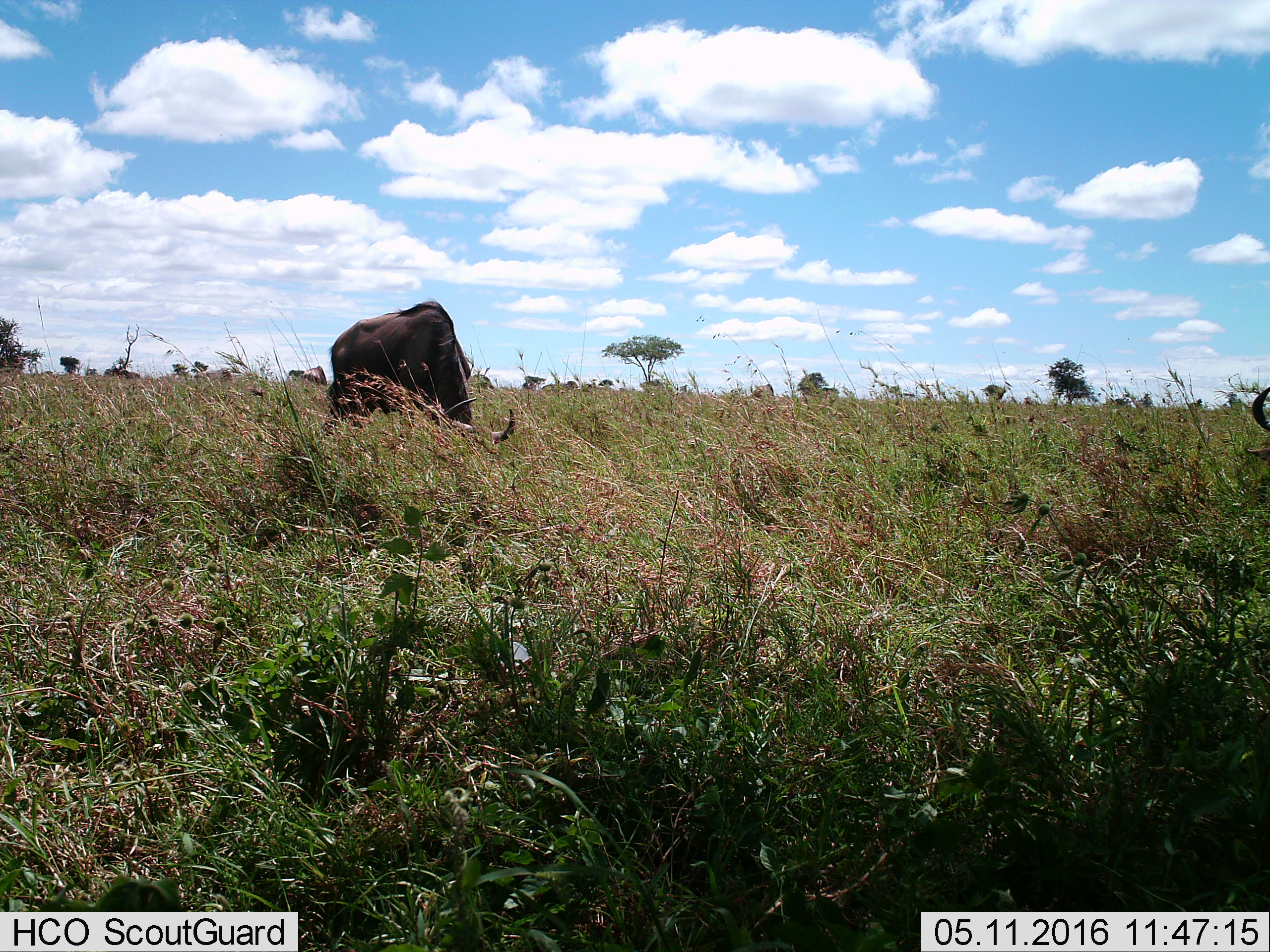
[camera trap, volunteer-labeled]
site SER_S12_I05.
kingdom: Animalia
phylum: Chordata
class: Mammalia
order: Artiodactyla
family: Bovidae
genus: Connochaetes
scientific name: Connochaetes taurinus taurinus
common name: blue wildebeest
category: wildebeestblue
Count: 2.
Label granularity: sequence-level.